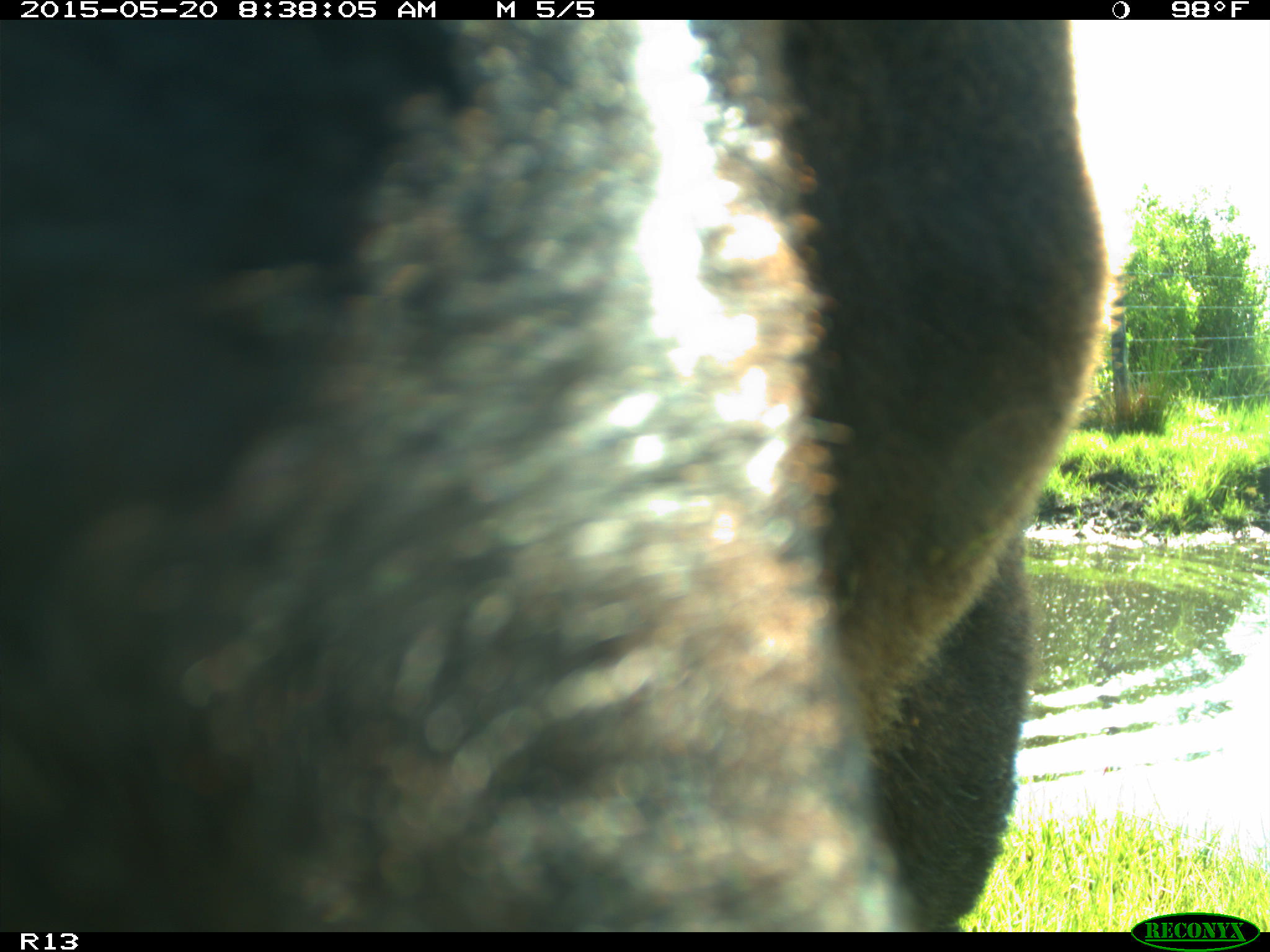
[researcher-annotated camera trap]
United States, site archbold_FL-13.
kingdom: Animalia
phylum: Chordata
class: Mammalia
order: Artiodactyla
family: Bovidae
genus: Bos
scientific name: Bos taurus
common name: domestic cow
Bos taurus (domestic cow).